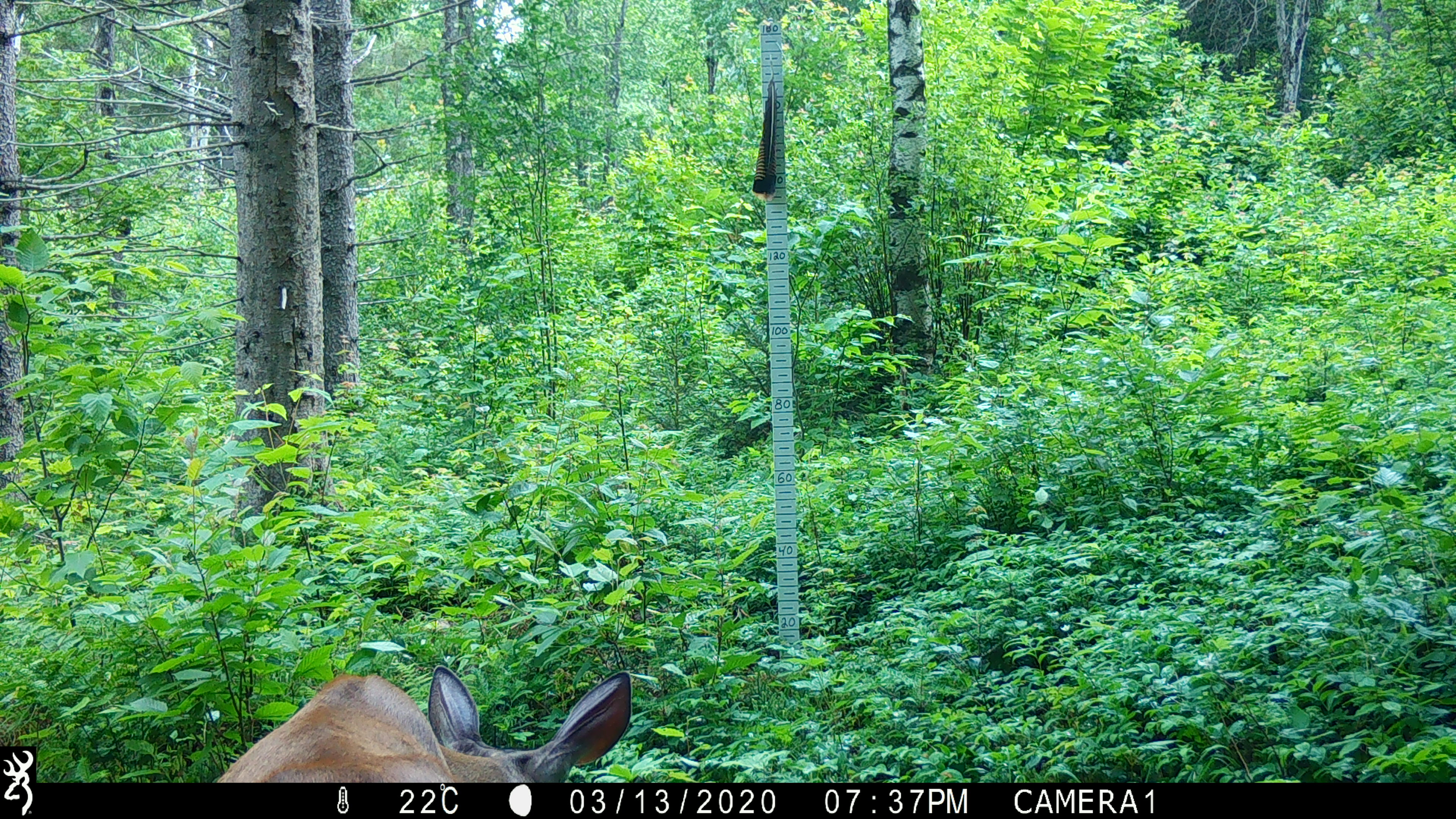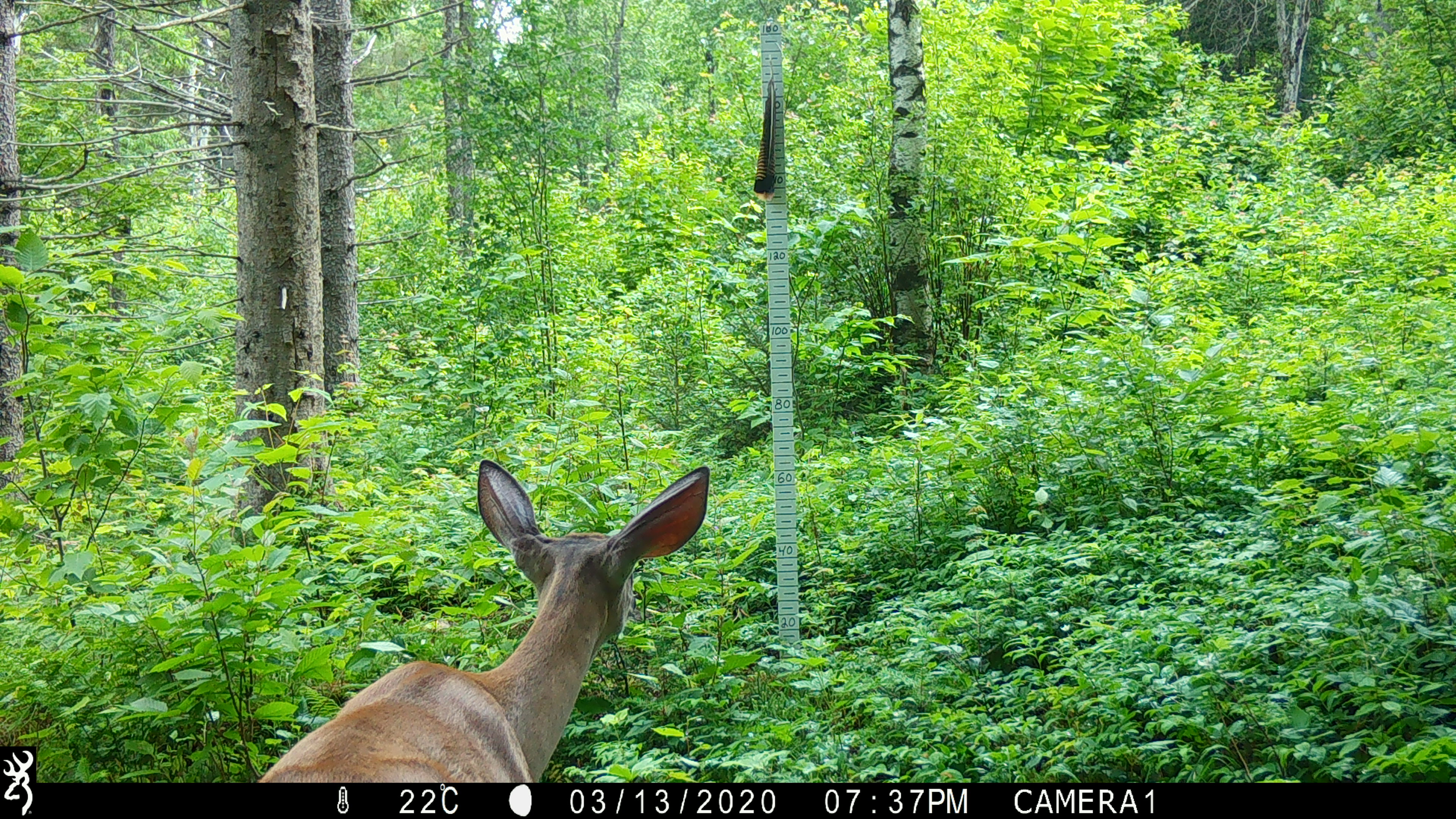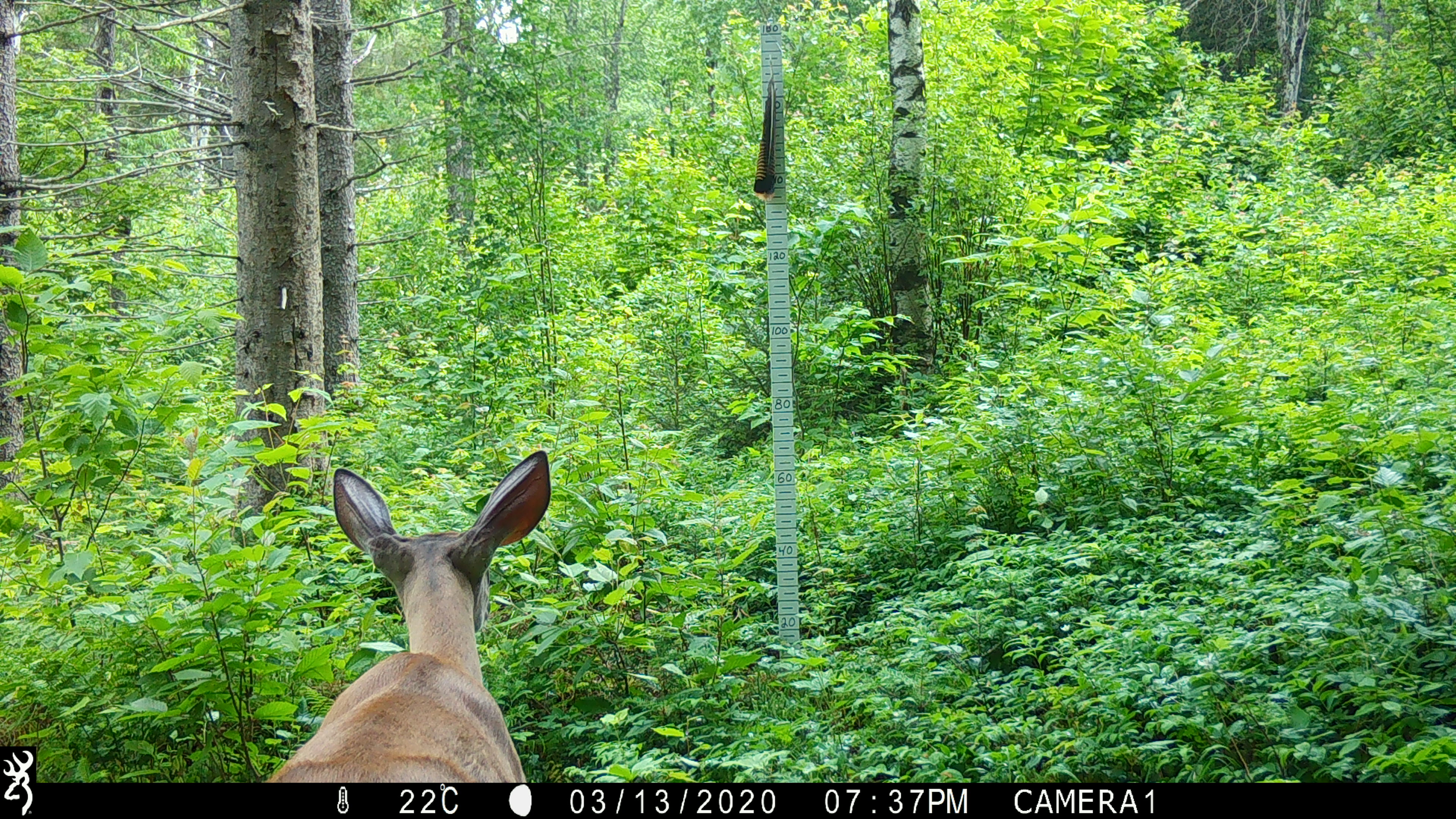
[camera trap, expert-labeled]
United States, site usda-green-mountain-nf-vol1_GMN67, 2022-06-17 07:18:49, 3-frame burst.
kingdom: Animalia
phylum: Chordata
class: Mammalia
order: Artiodactyla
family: Cervidae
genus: Odocoileus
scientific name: Odocoileus virginianus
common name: white-tailed deer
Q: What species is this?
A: White-tailed deer (Odocoileus virginianus).